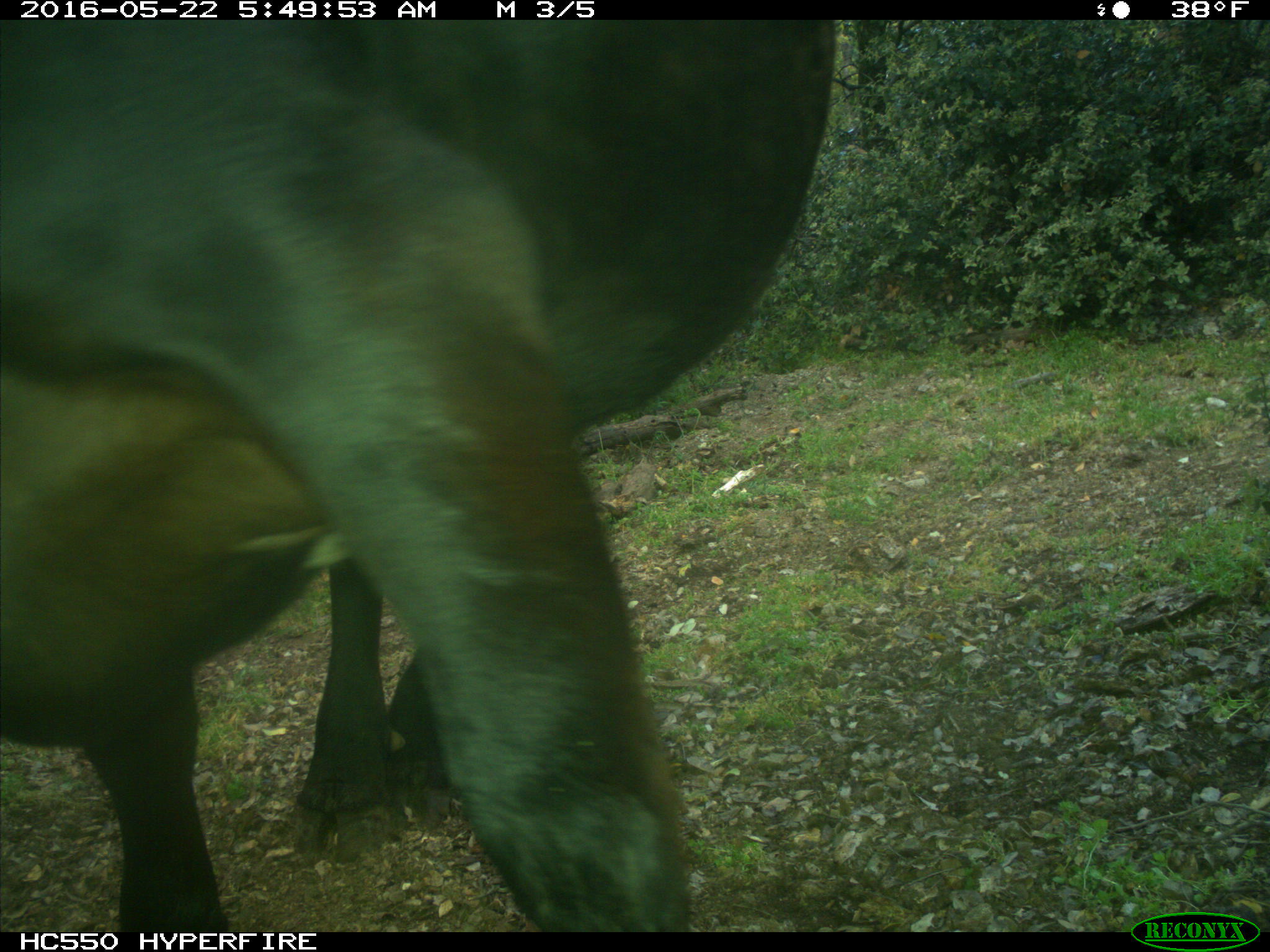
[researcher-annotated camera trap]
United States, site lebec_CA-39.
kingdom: Animalia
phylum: Chordata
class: Mammalia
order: Artiodactyla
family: Bovidae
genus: Bos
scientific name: Bos taurus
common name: domestic cow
Bos taurus (domestic cow).